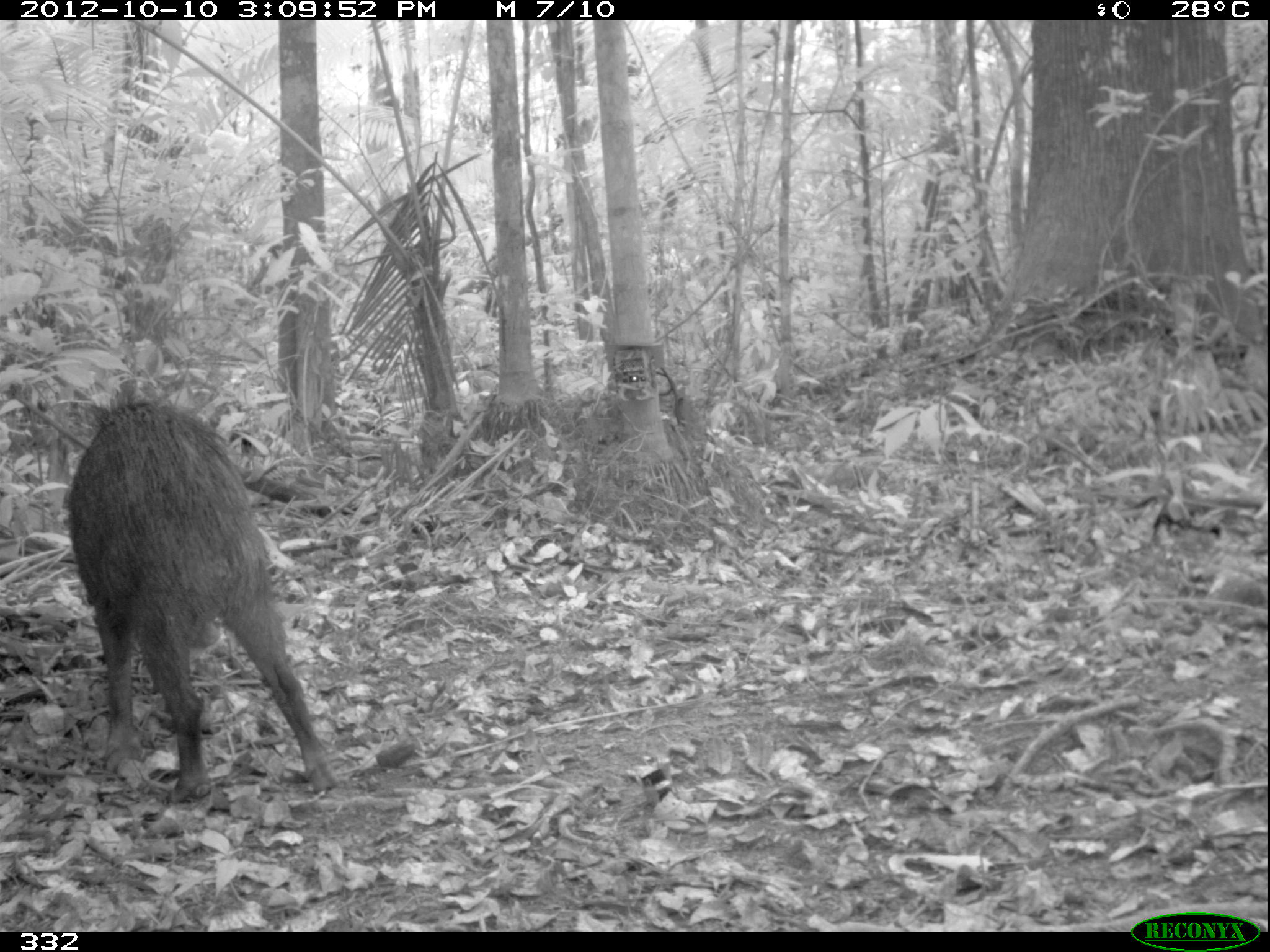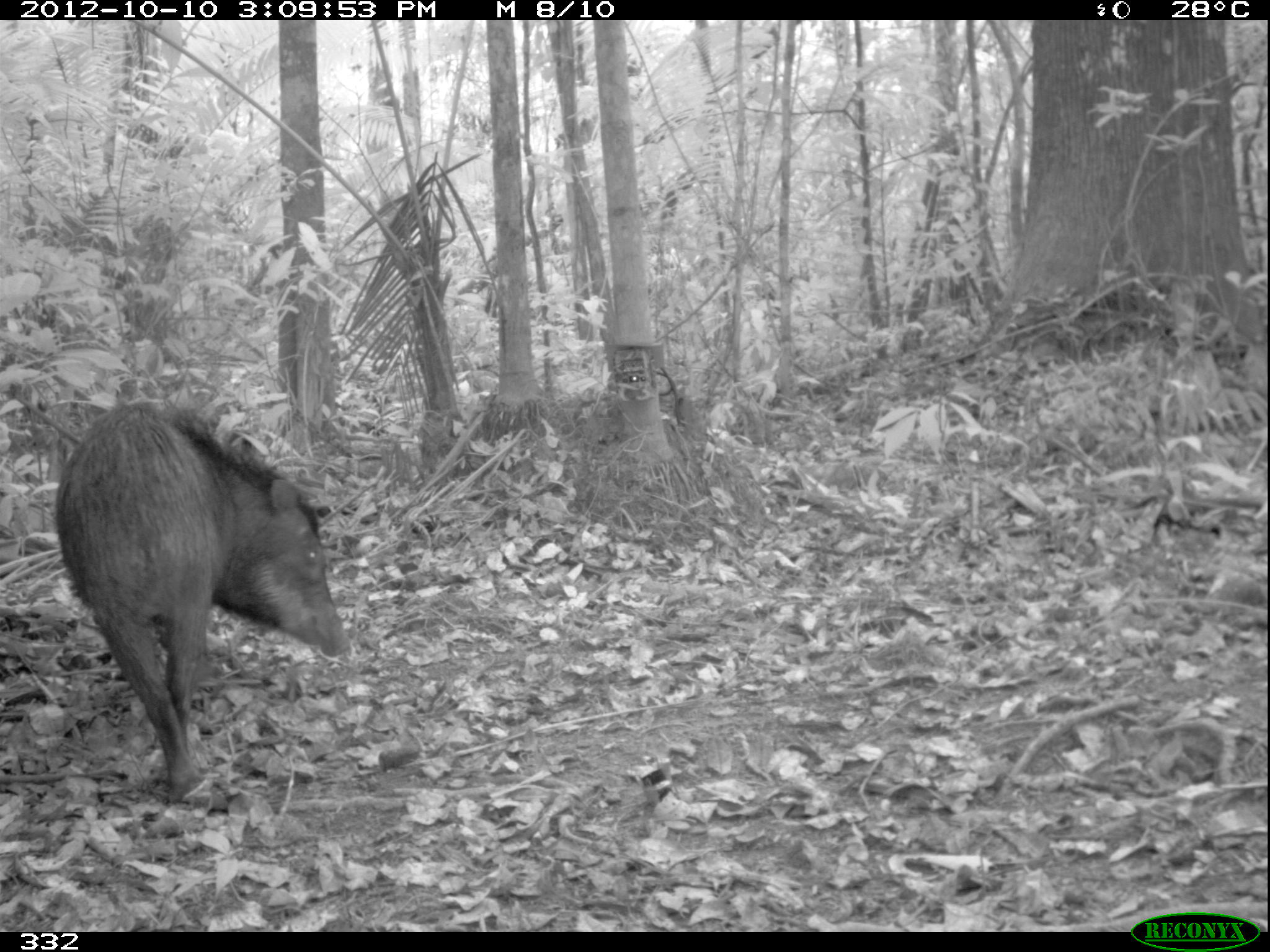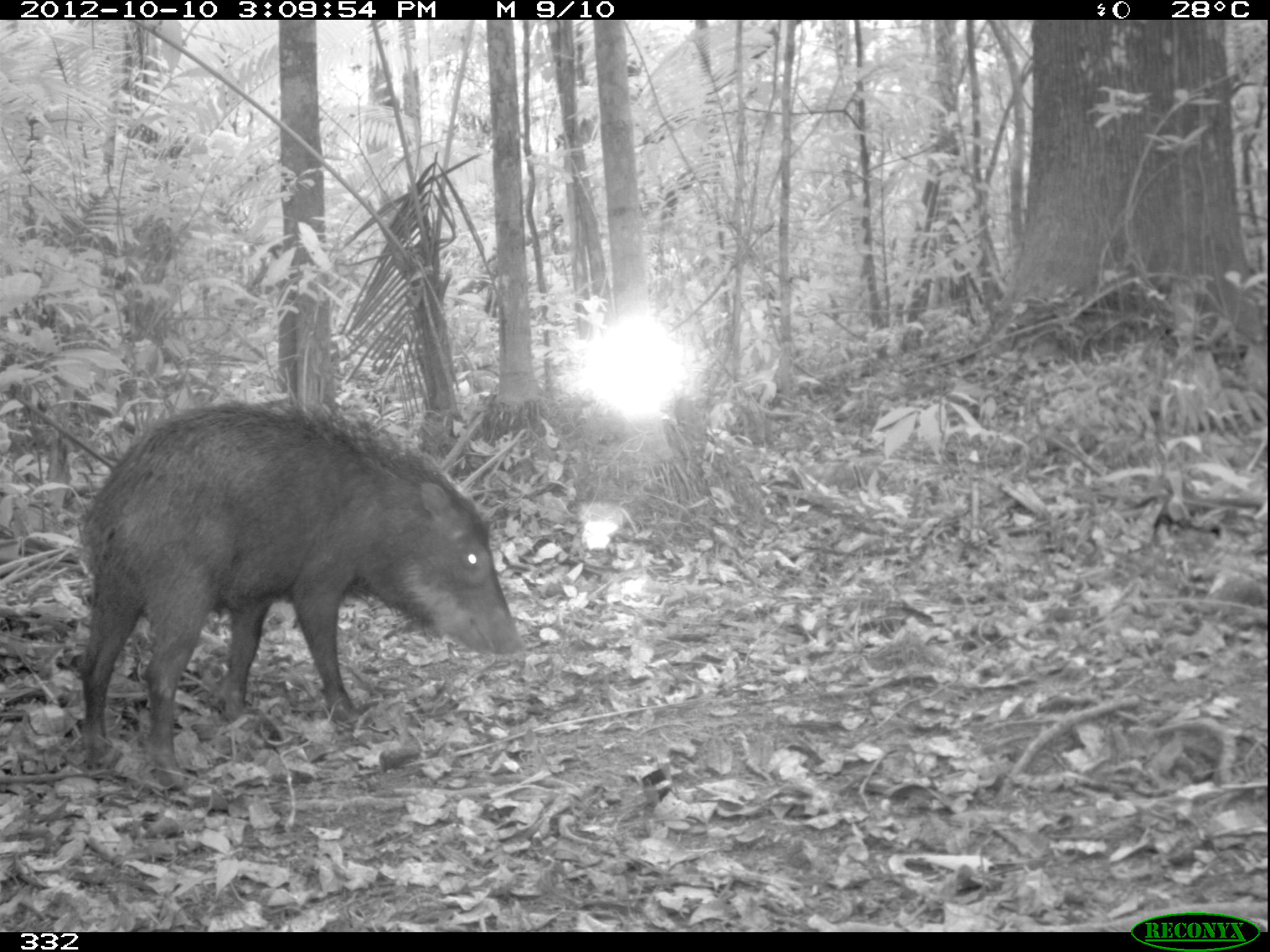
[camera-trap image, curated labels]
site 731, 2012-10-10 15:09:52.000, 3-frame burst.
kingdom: Animalia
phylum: Chordata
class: Mammalia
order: Artiodactyla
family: Tayassuidae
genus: Tayassu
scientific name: Tayassu pecari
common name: white-lipped peccary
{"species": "Tayassu pecari (white-lipped peccary)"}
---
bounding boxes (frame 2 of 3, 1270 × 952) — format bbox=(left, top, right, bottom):
tayassu pecari: bbox=(53, 394, 352, 803)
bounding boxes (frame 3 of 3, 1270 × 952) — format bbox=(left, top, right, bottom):
tayassu pecari: bbox=(75, 396, 525, 789)